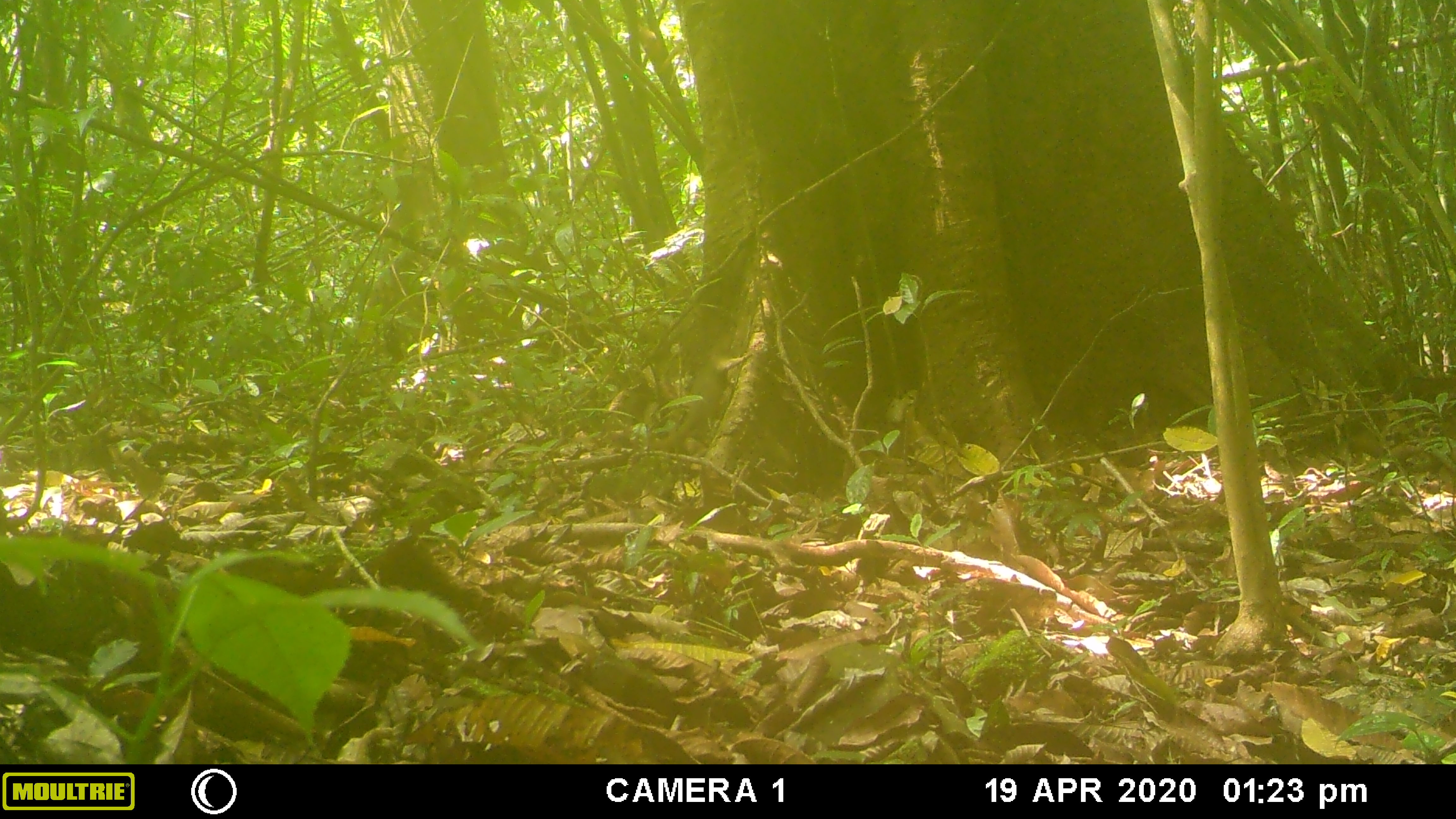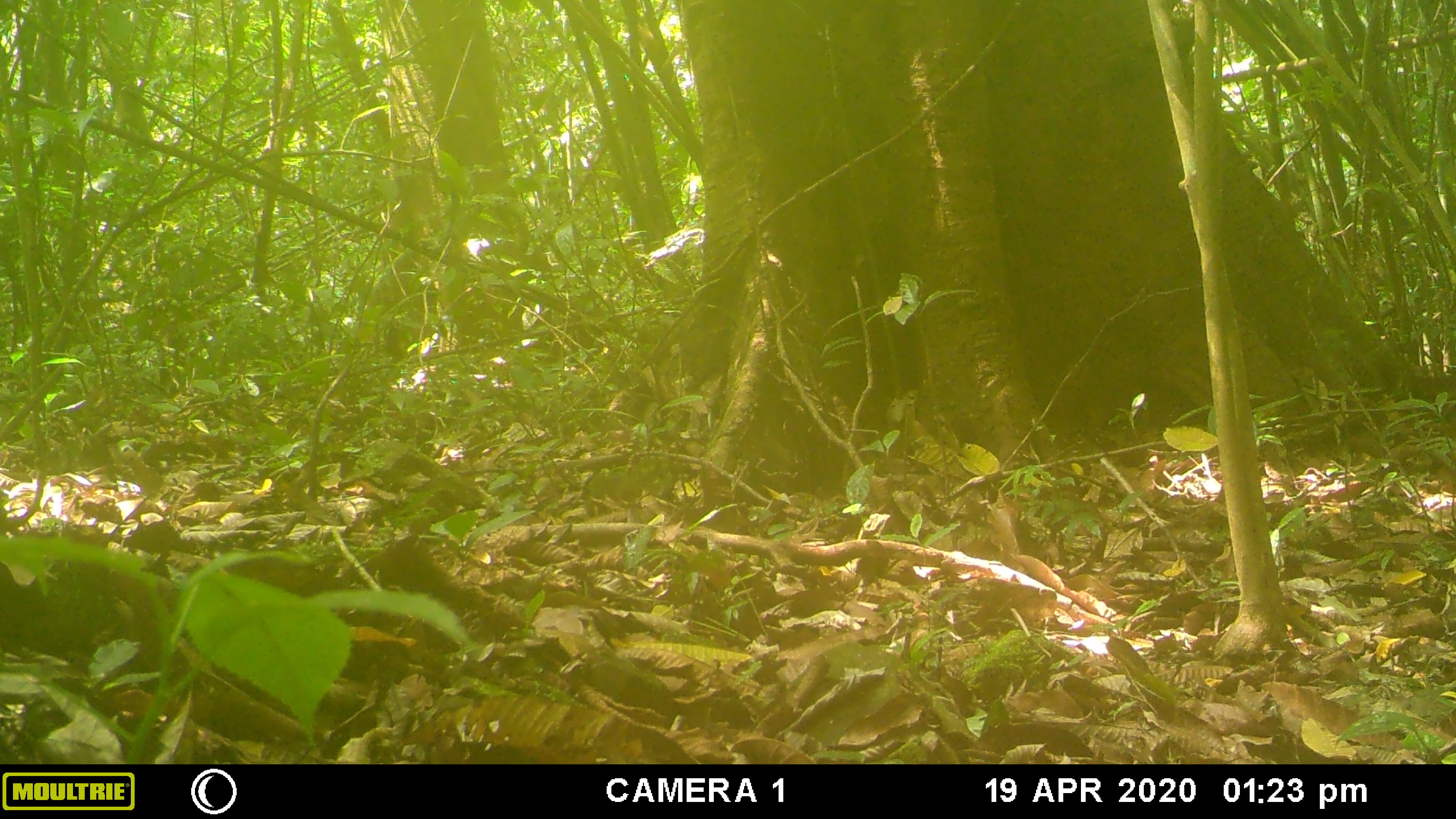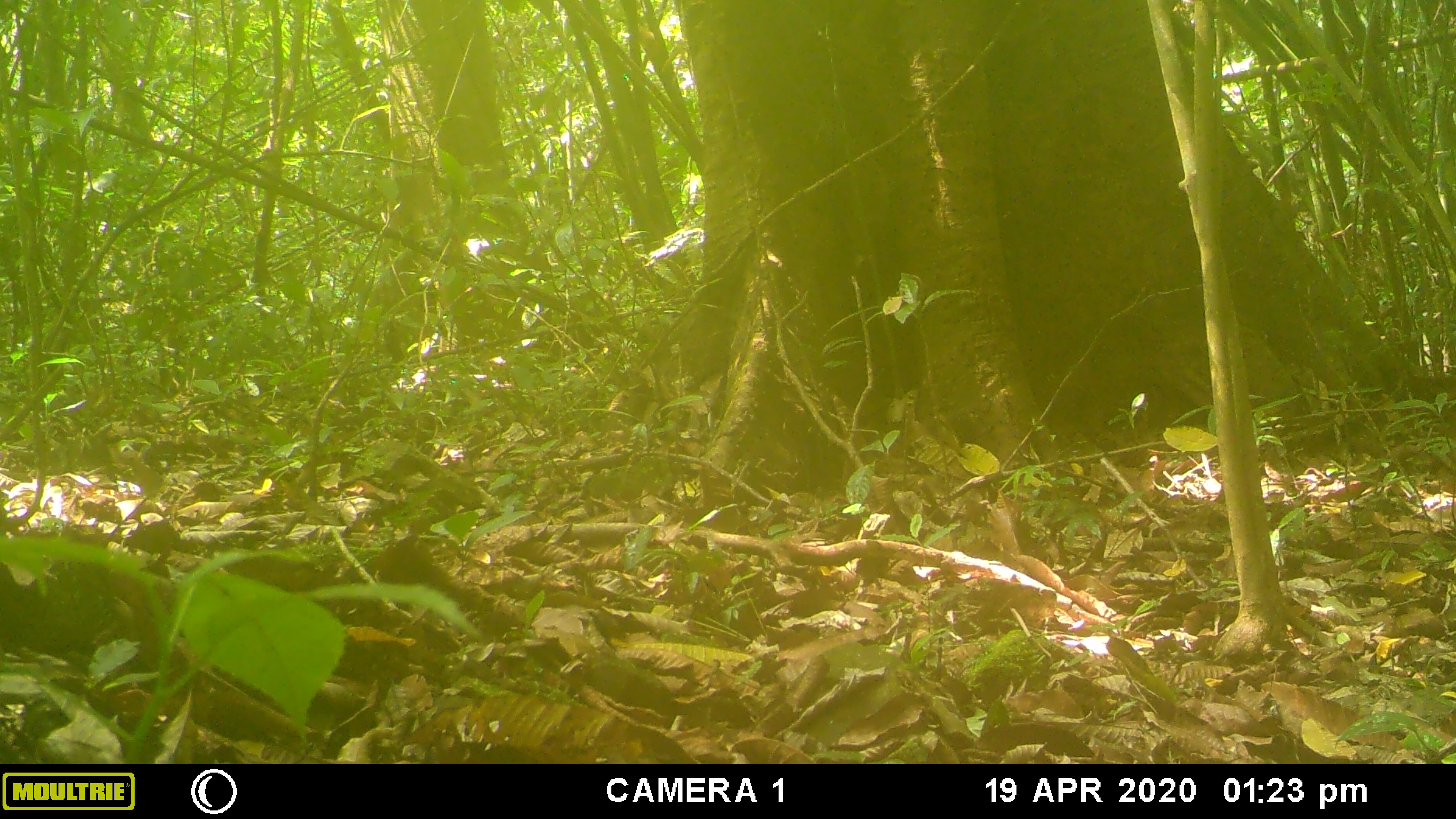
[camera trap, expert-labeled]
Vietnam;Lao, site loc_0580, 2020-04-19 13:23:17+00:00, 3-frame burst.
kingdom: Animalia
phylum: Chordata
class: Mammalia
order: Rodentia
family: Sciuridae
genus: Sciurus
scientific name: Sciurus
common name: squirrel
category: unidentified squirrel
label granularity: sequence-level